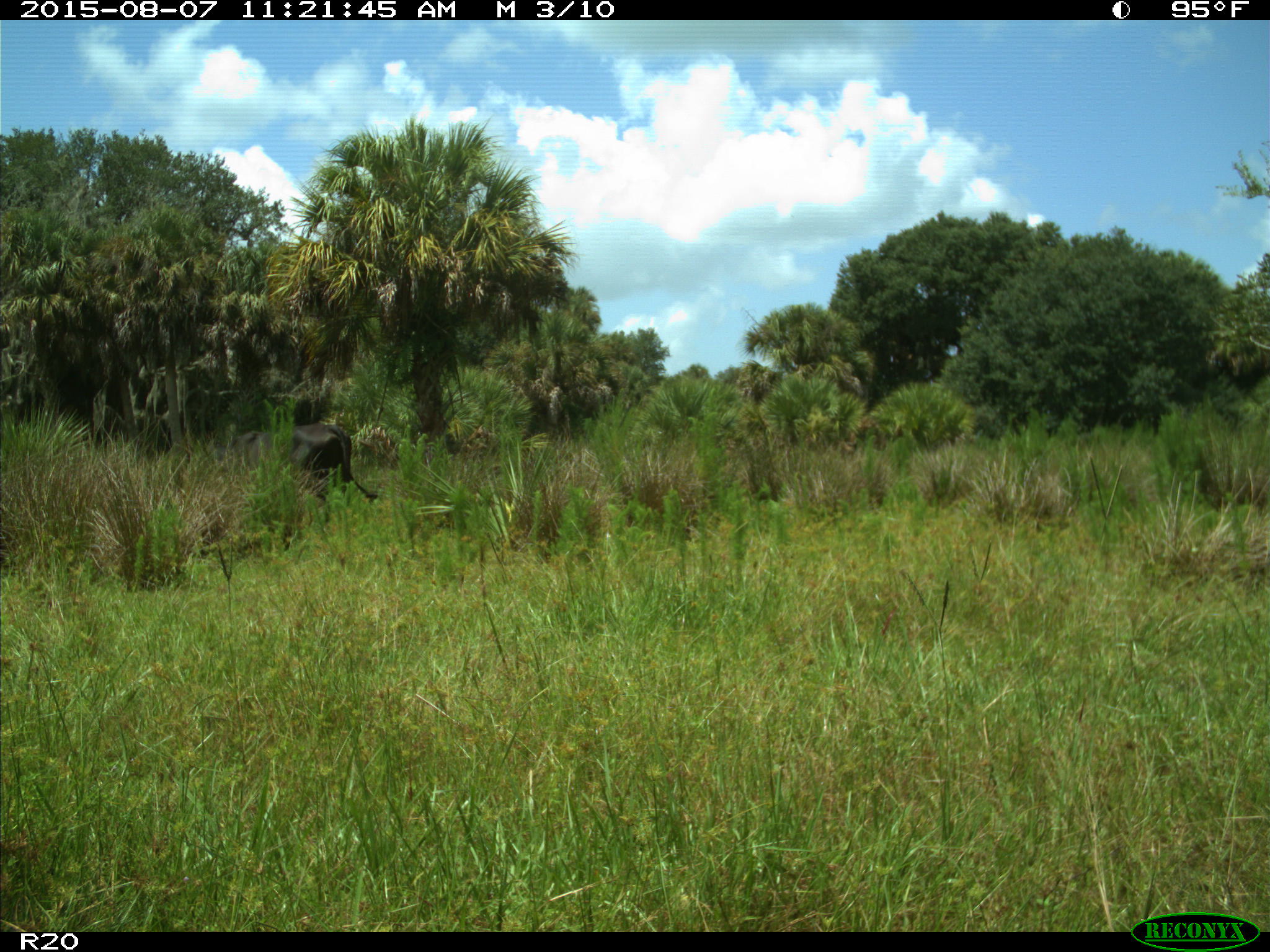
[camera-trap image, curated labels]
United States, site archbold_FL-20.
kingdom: Animalia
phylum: Chordata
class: Mammalia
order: Artiodactyla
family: Bovidae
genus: Bos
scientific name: Bos taurus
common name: domestic cow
Bos taurus (domestic cow).